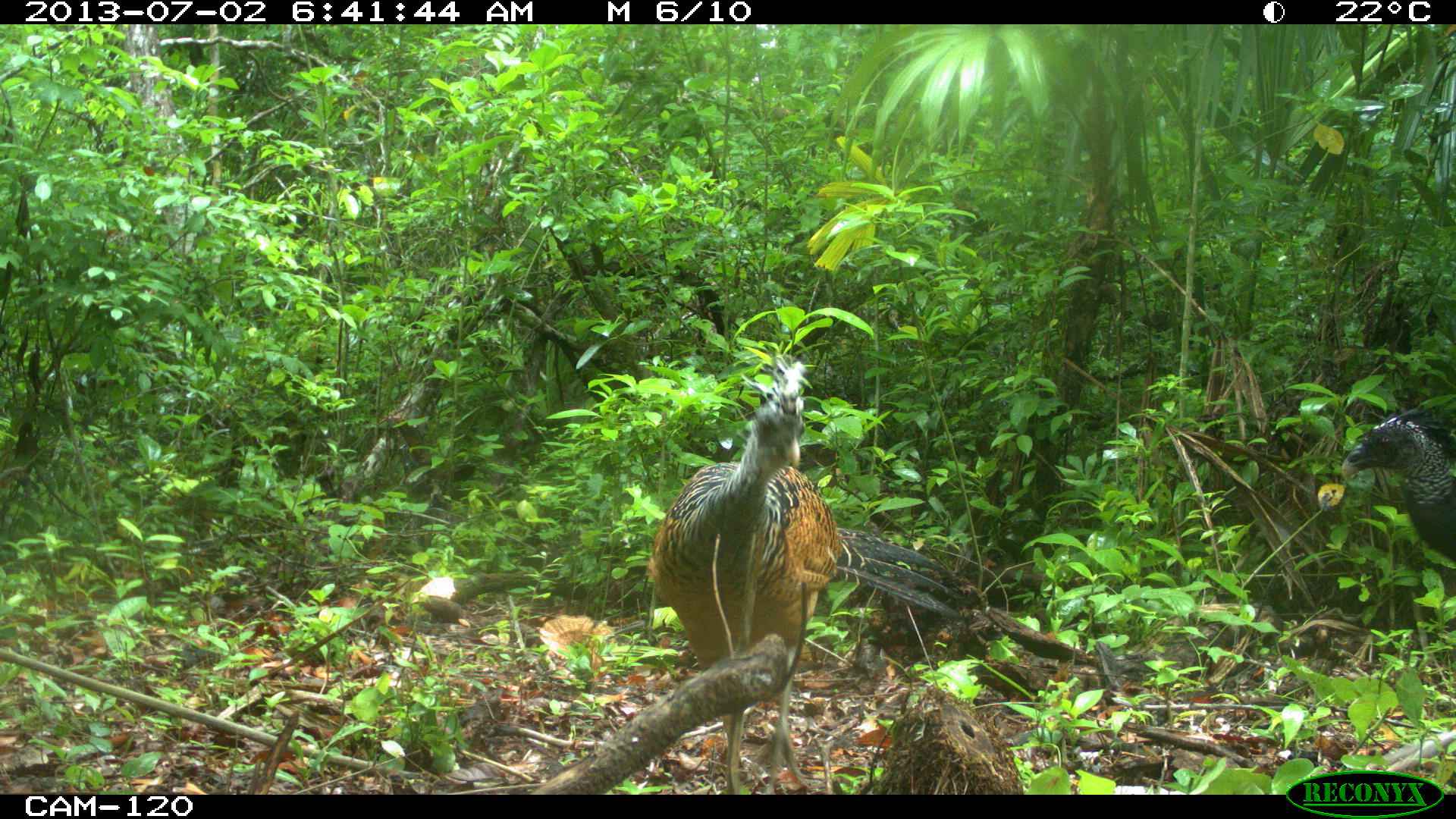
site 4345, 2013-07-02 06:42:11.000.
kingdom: Animalia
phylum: Chordata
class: Aves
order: Galliformes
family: Cracidae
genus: Crax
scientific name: Crax rubra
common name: great curassow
Crax rubra (great curassow), count 2, sex female.